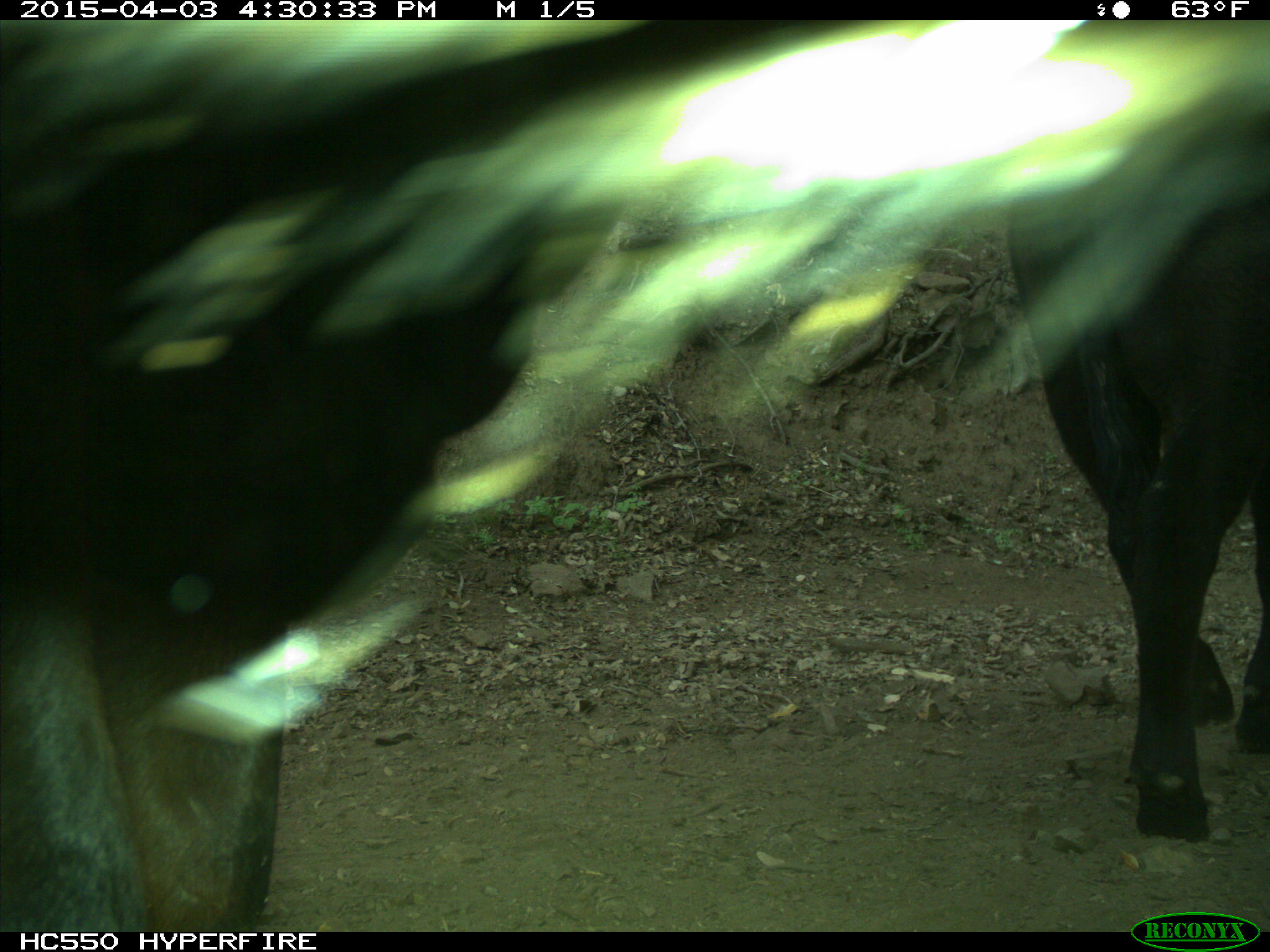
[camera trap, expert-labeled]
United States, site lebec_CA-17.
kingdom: Animalia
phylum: Chordata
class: Mammalia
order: Artiodactyla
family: Bovidae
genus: Bos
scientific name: Bos taurus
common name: domestic cow